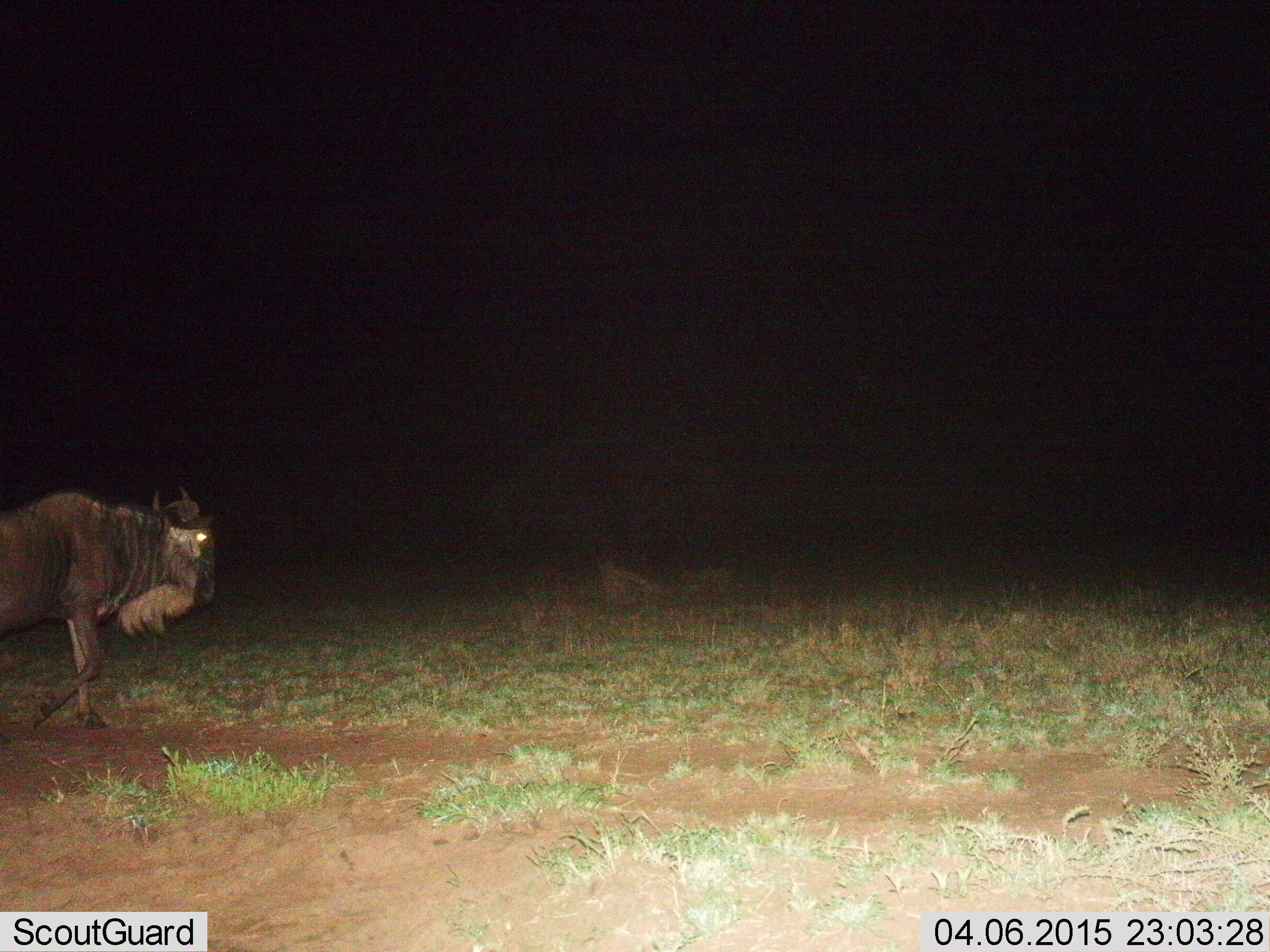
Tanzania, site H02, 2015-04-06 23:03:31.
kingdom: Animalia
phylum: Chordata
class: Mammalia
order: Artiodactyla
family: Bovidae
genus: Connochaetes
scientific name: Connochaetes taurinus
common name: blue wildebeest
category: wildebeest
Wildebeest (blue wildebeest) (Connochaetes taurinus), count 1. Behavior (volunteer vote fractions): standing 10%, resting 0%, moving 90%, interacting 0%. Young present (vote fraction): 0%. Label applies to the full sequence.